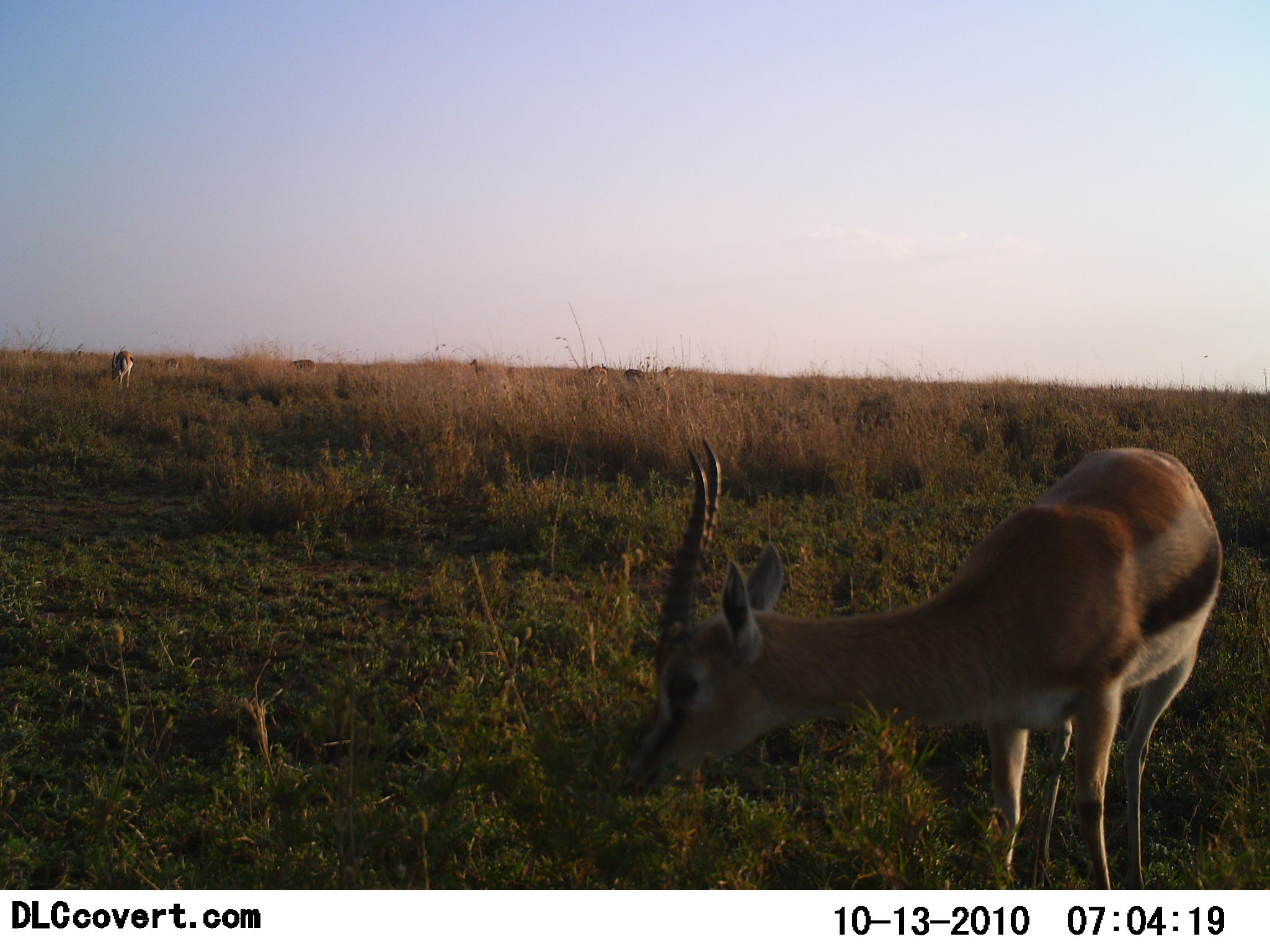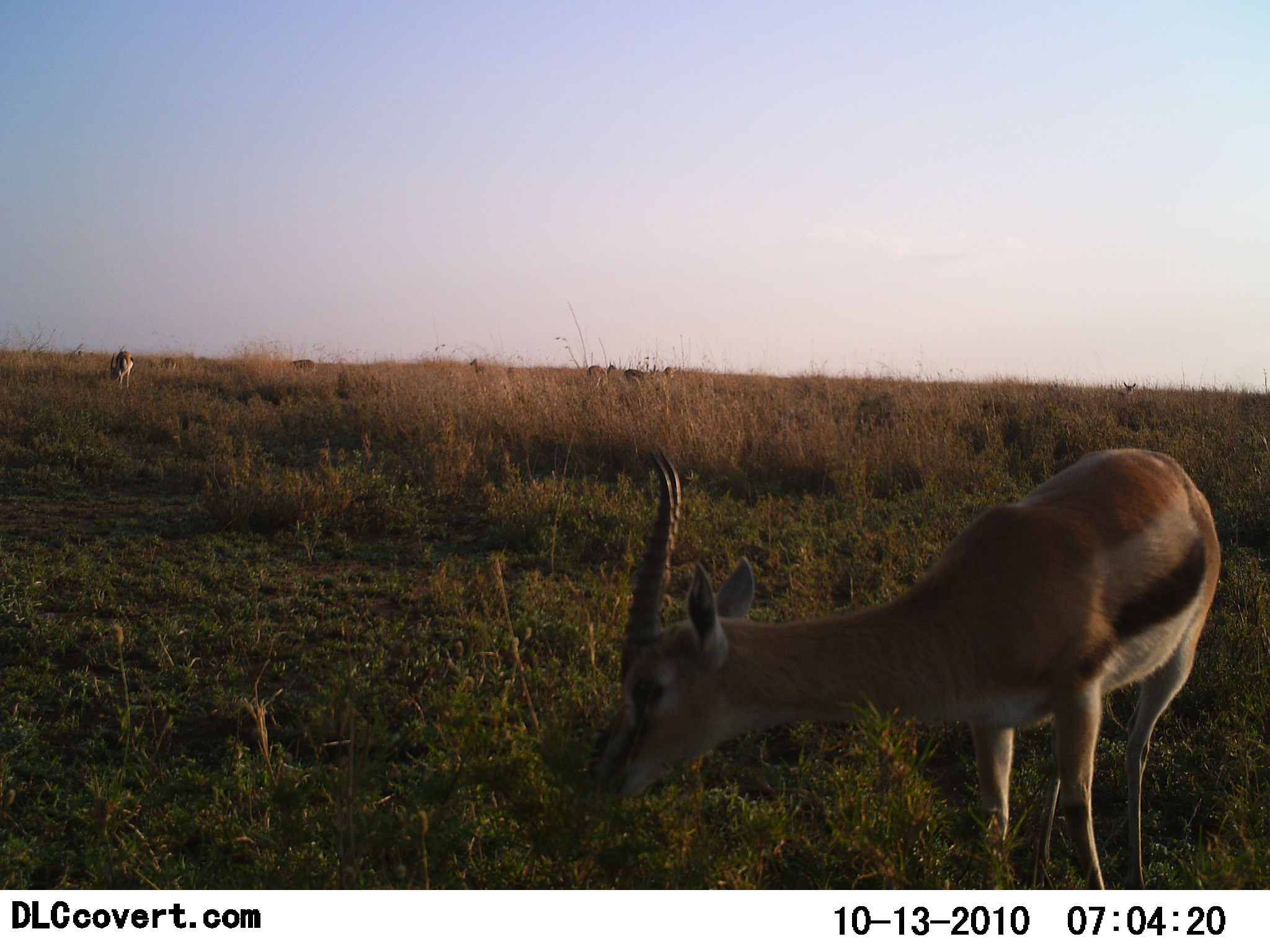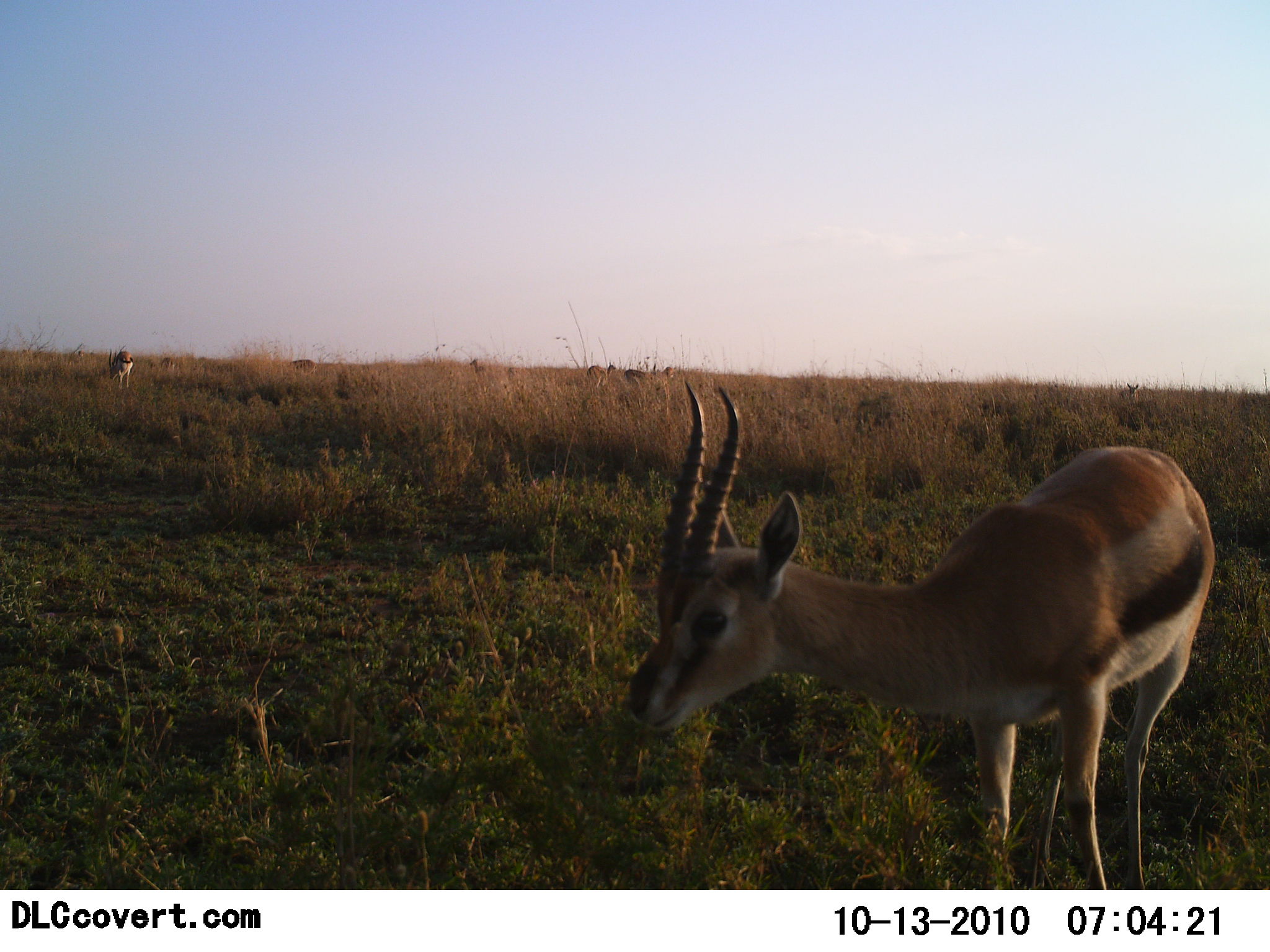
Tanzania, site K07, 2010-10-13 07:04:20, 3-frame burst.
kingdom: Animalia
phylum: Chordata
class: Mammalia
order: Artiodactyla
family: Bovidae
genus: Eudorcas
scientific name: Eudorcas thomsonii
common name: thomson's gazelle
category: gazellethomsons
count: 2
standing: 60%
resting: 0%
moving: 7%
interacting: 0%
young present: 0%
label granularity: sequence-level